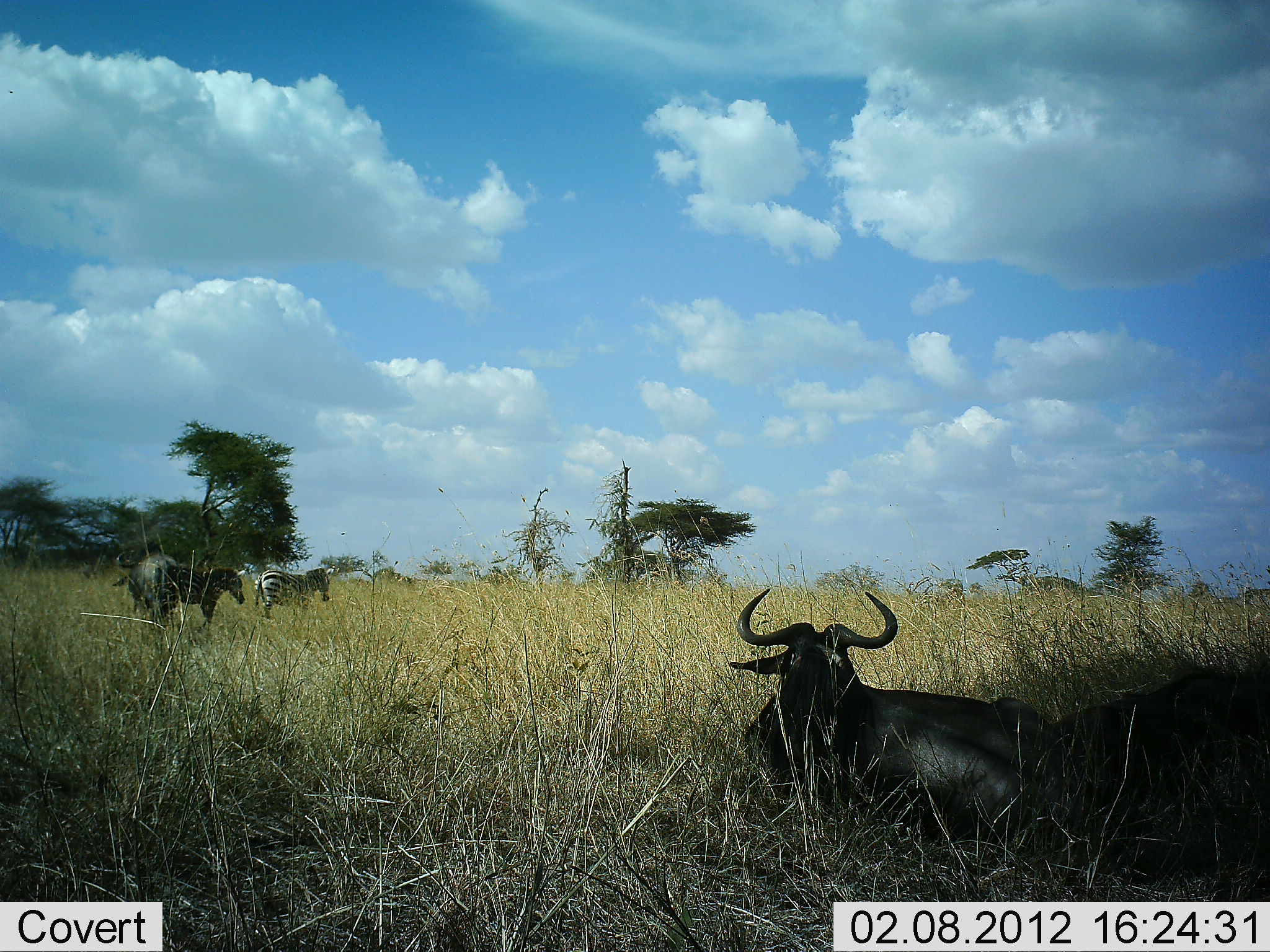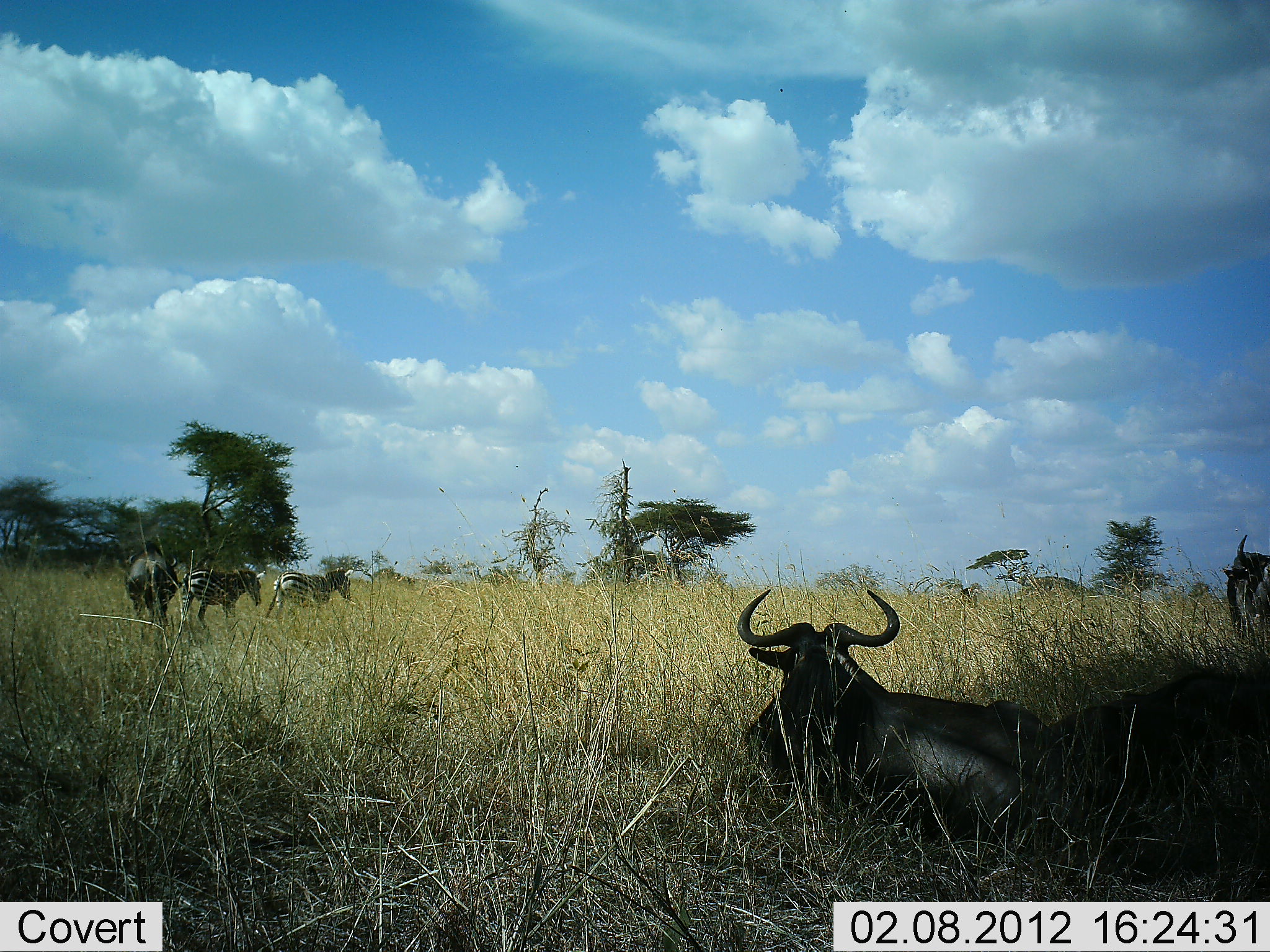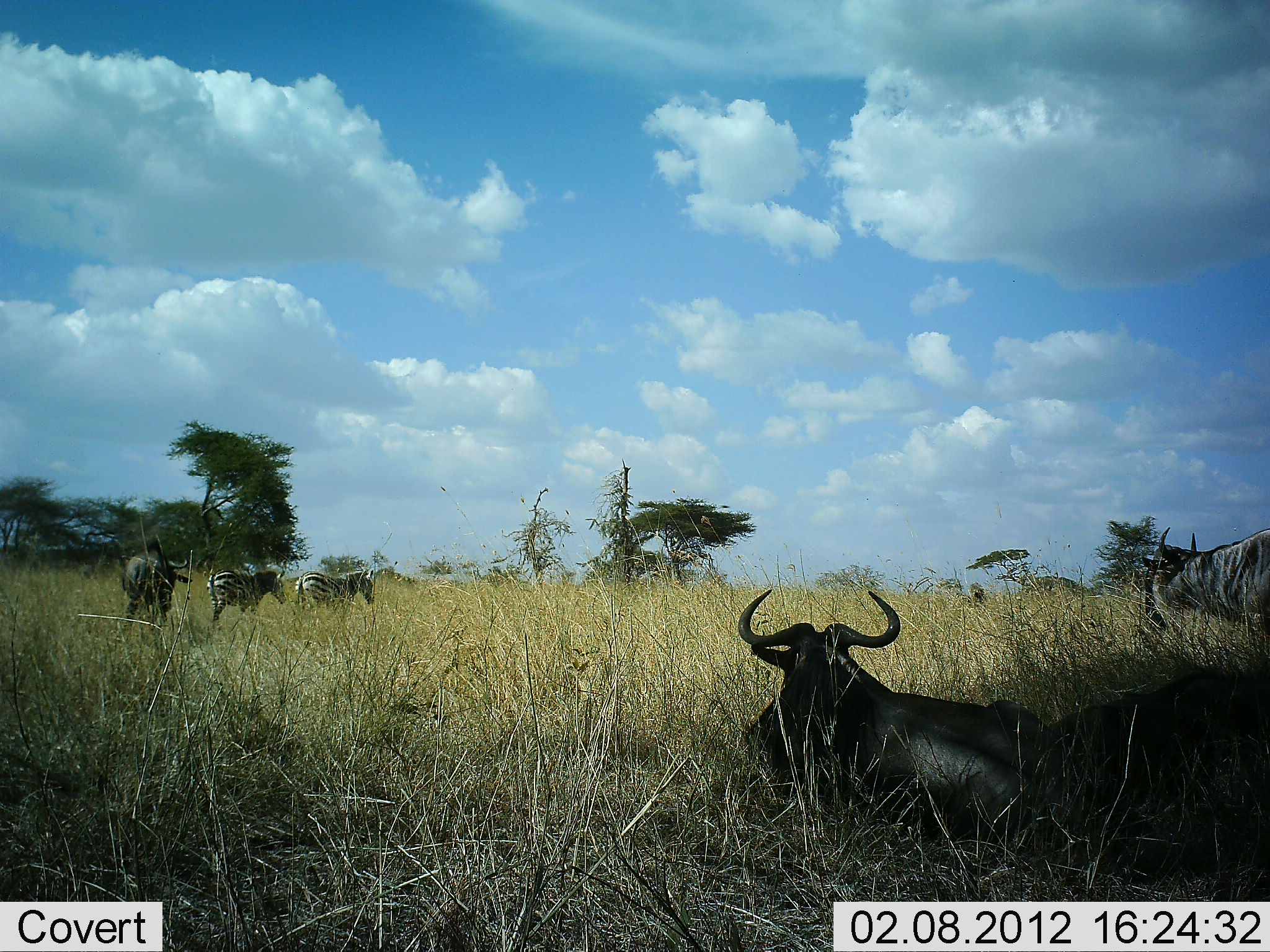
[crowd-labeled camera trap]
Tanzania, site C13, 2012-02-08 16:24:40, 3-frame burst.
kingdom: Animalia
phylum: Chordata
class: Mammalia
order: Artiodactyla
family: Bovidae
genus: Connochaetes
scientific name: Connochaetes taurinus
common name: blue wildebeest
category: wildebeest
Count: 3.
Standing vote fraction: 41%.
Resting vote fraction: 94%.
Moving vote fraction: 35%.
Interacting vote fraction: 0%.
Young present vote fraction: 0%.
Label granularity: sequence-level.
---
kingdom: Animalia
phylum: Chordata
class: Mammalia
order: Perissodactyla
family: Equidae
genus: Equus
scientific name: Equus quagga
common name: plains zebra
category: zebra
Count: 3.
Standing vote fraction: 6%.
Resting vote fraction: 0%.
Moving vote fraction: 100%.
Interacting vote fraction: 0%.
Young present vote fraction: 0%.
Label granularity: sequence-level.